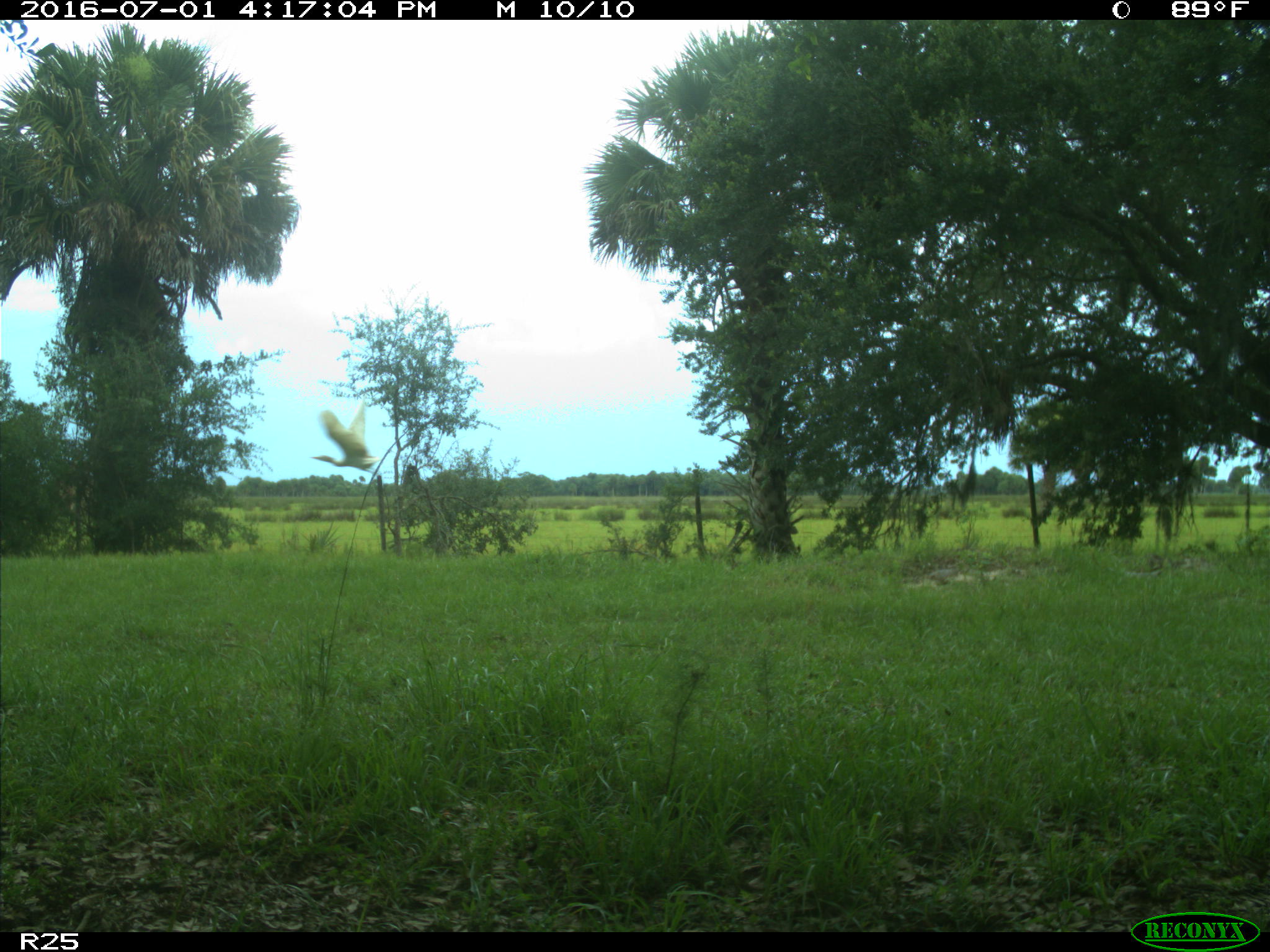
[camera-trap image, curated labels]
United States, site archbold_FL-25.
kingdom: Animalia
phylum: Chordata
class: Mammalia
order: Artiodactyla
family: Bovidae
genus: Bos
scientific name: Bos taurus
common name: domestic cow